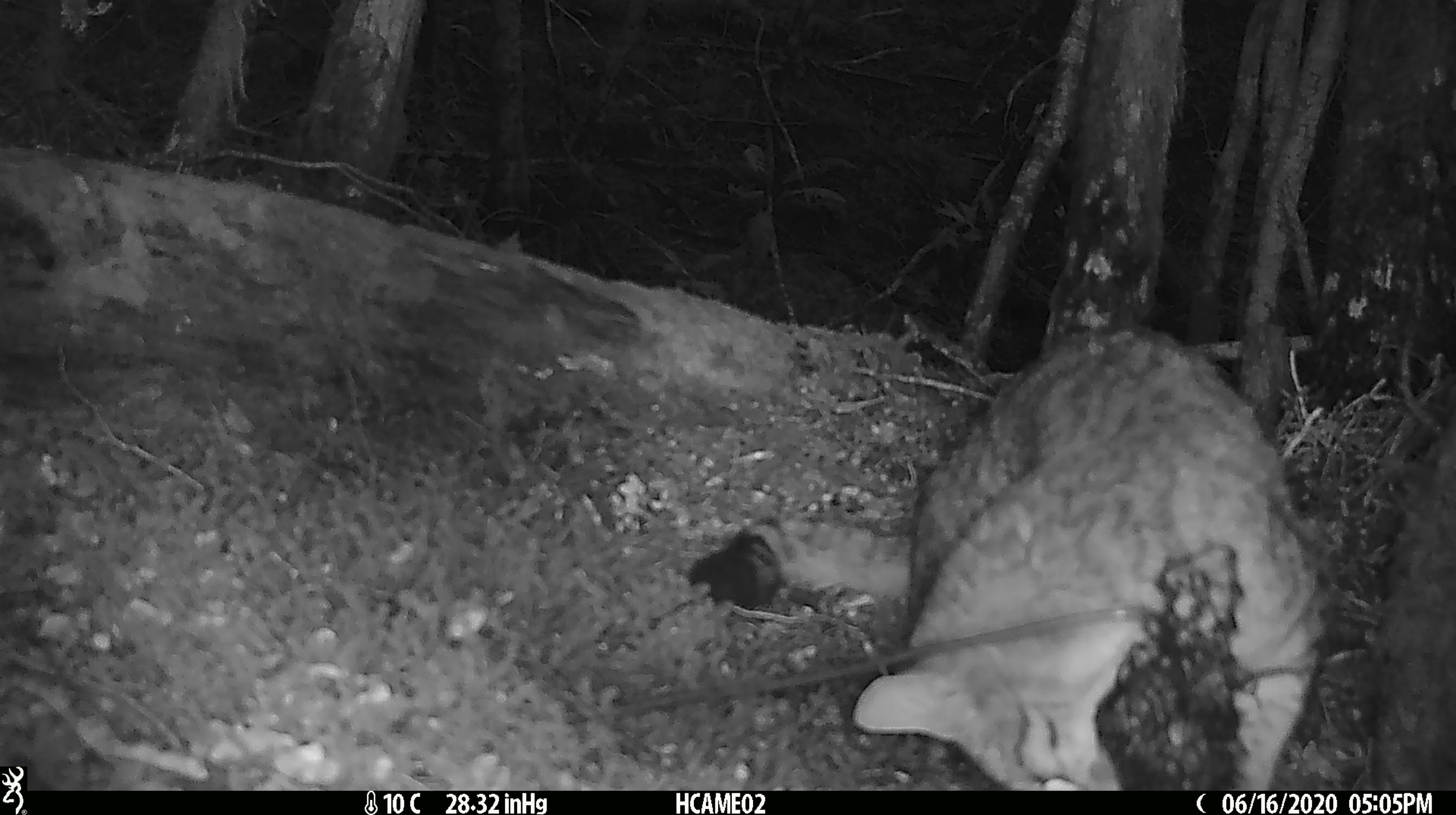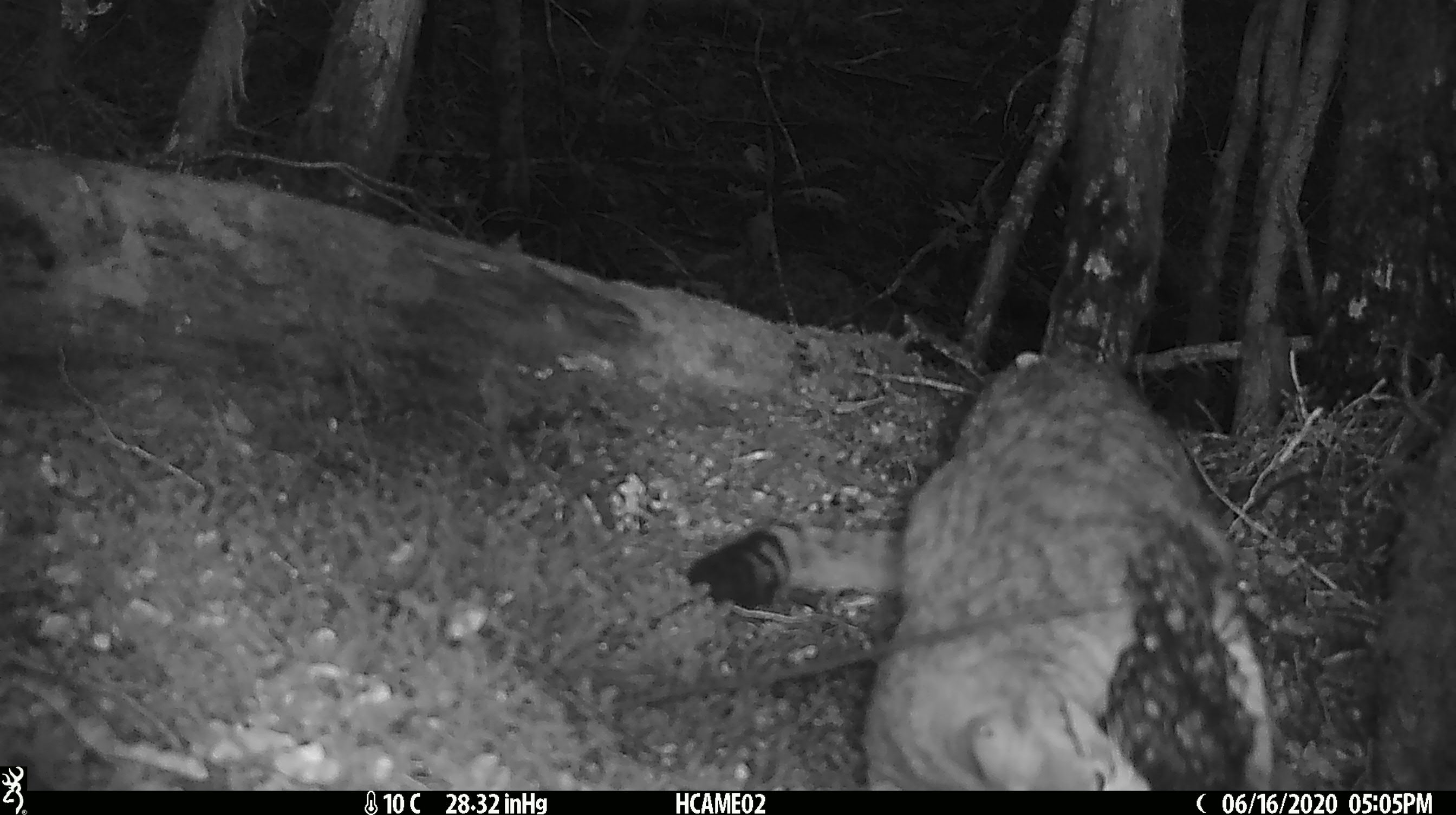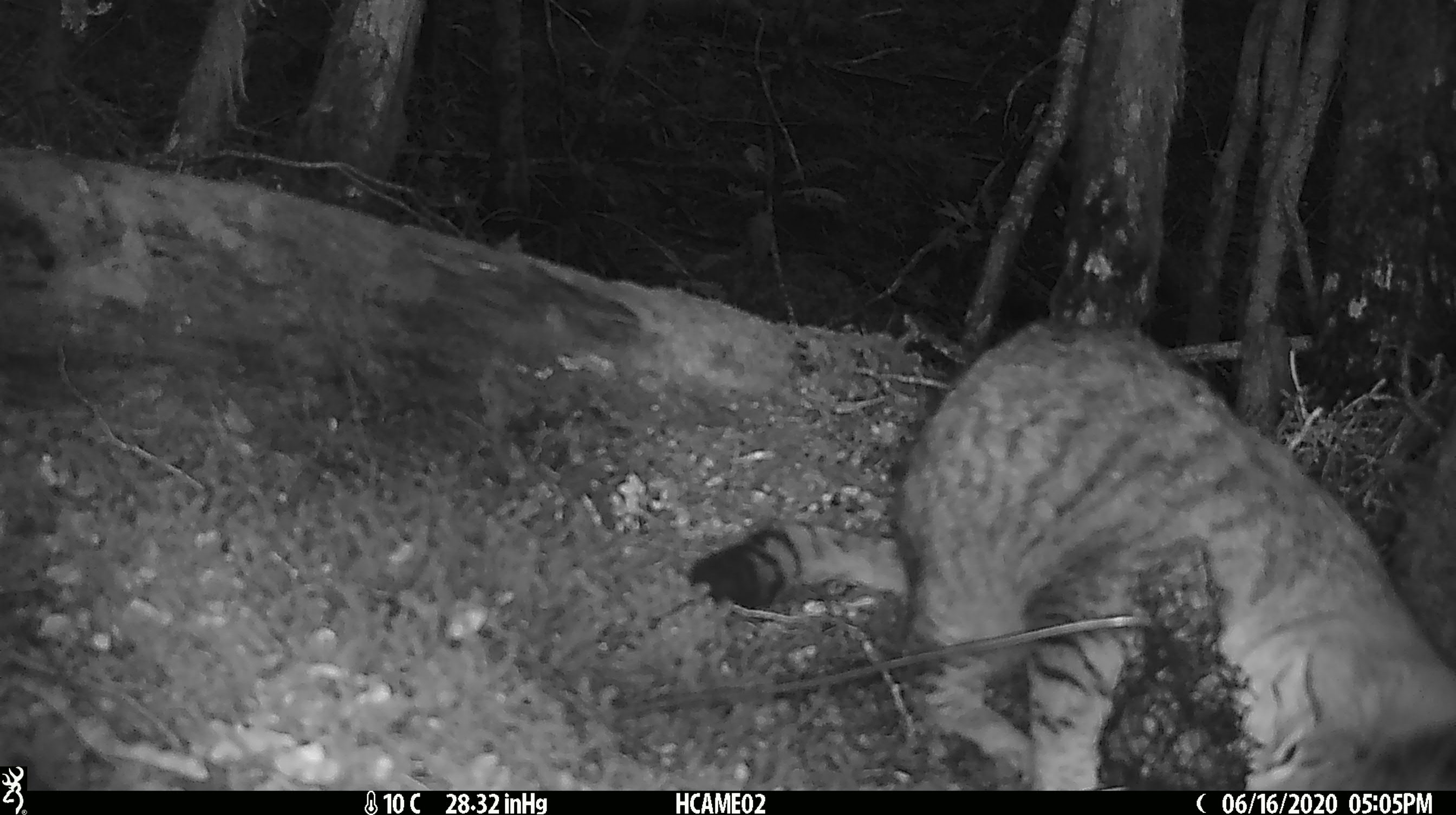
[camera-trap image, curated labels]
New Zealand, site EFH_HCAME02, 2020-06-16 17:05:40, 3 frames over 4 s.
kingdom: Animalia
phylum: Chordata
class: Mammalia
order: Carnivora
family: Felidae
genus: Felis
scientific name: Felis catus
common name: domestic cat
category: cat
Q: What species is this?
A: Cat (domestic cat) (Felis catus).